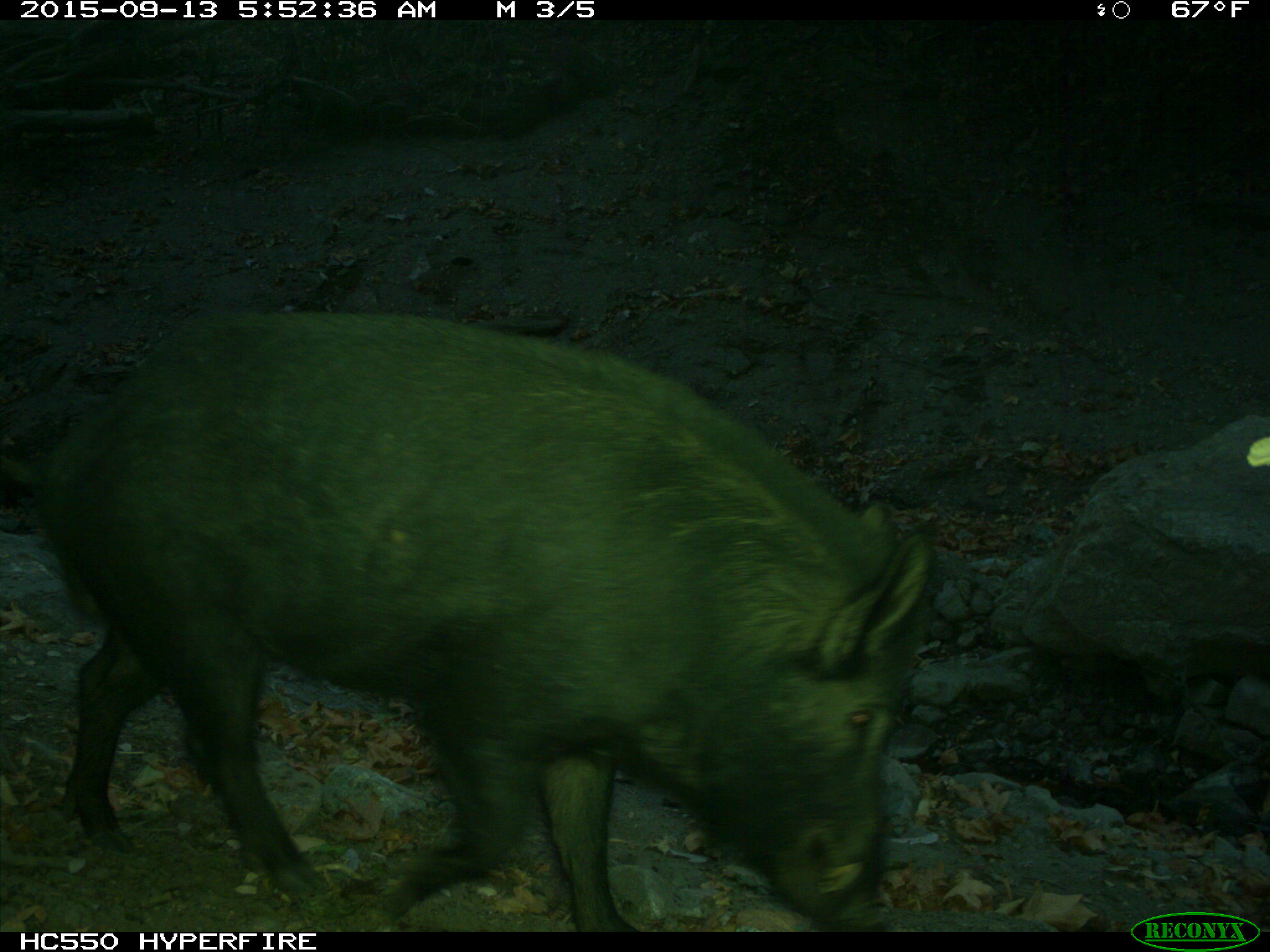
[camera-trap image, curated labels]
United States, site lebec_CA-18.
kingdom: Animalia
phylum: Chordata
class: Mammalia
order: Artiodactyla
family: Suidae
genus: Sus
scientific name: Sus scrofa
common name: wild boar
Sus scrofa (wild boar).